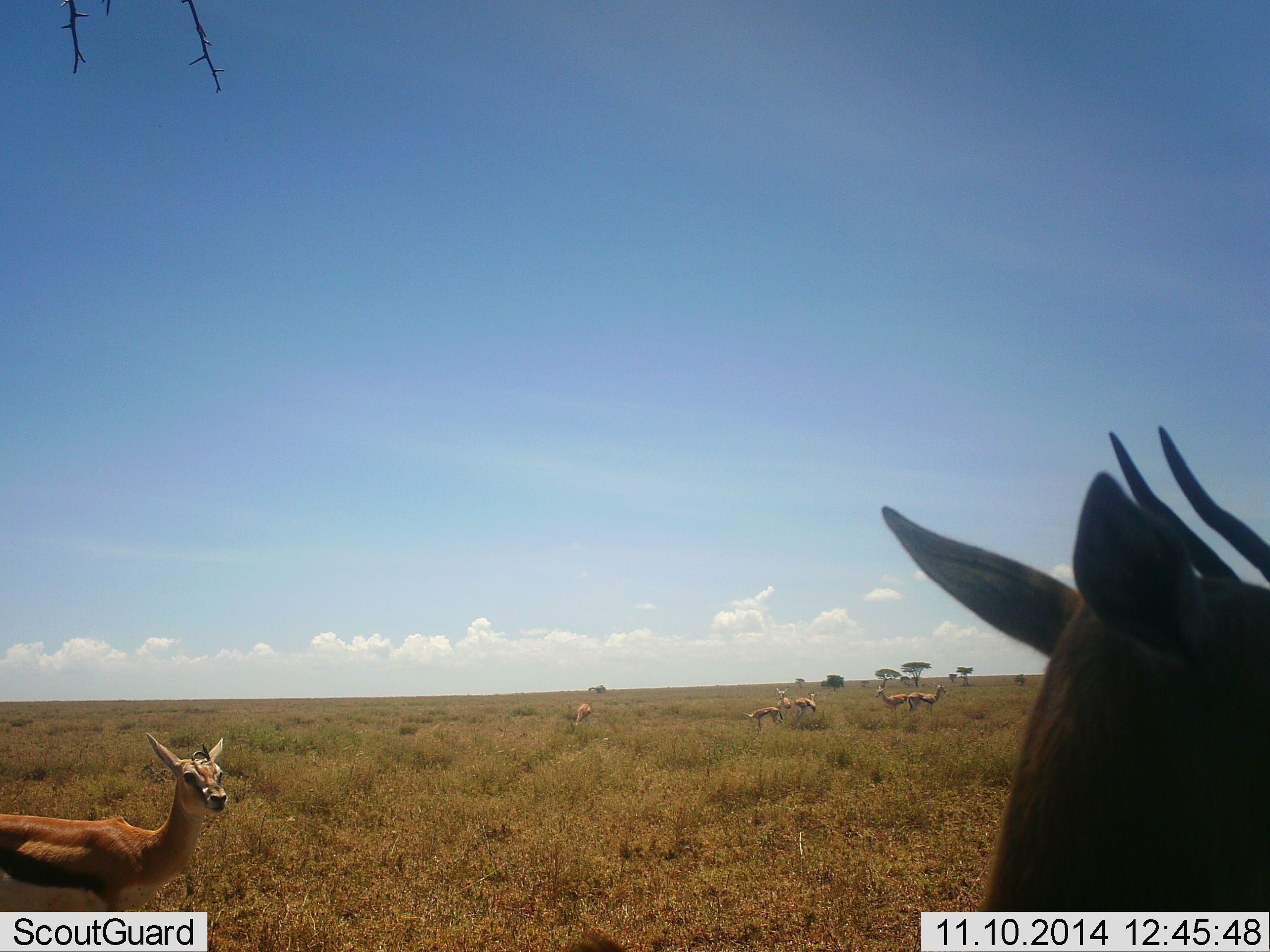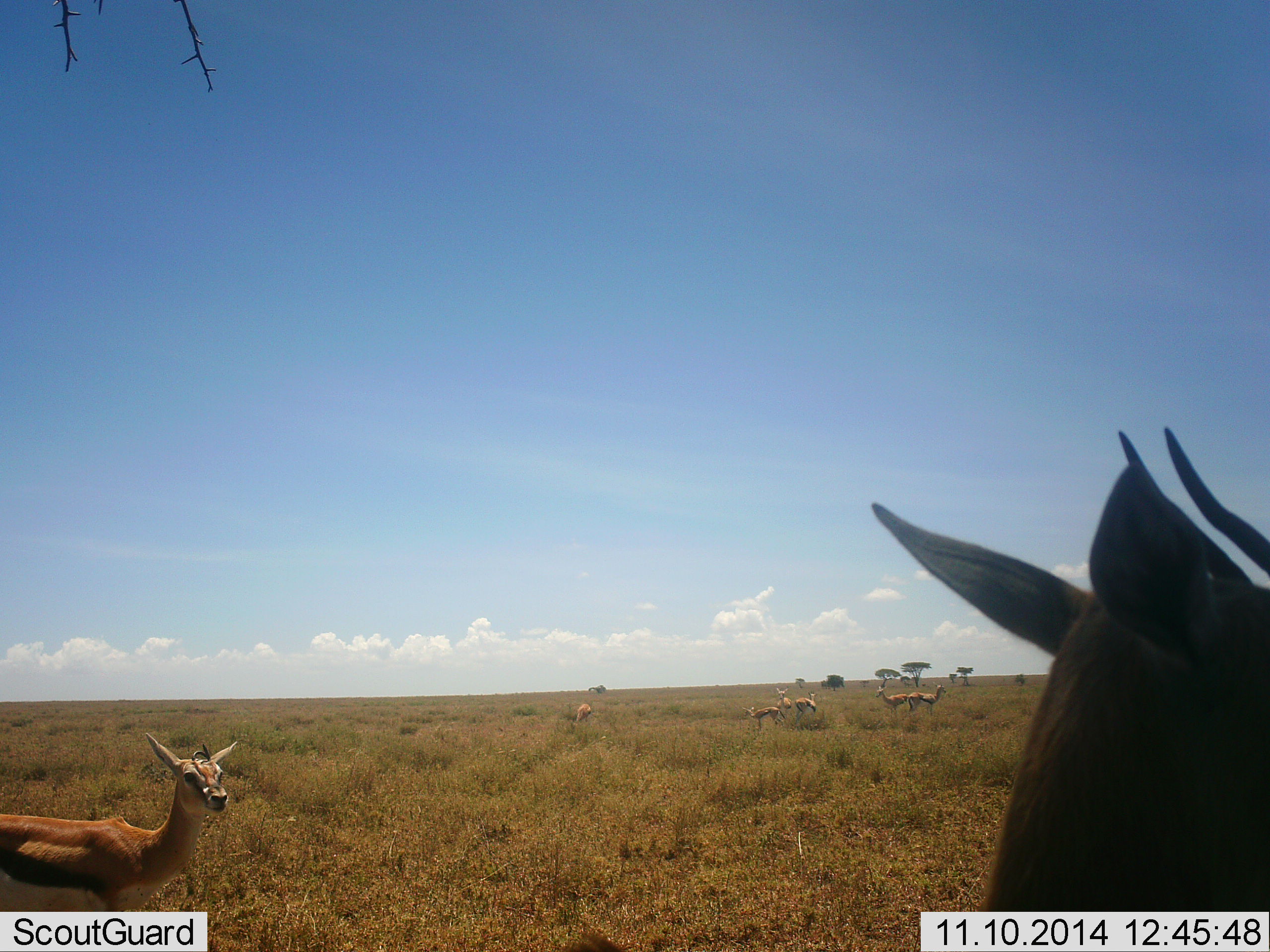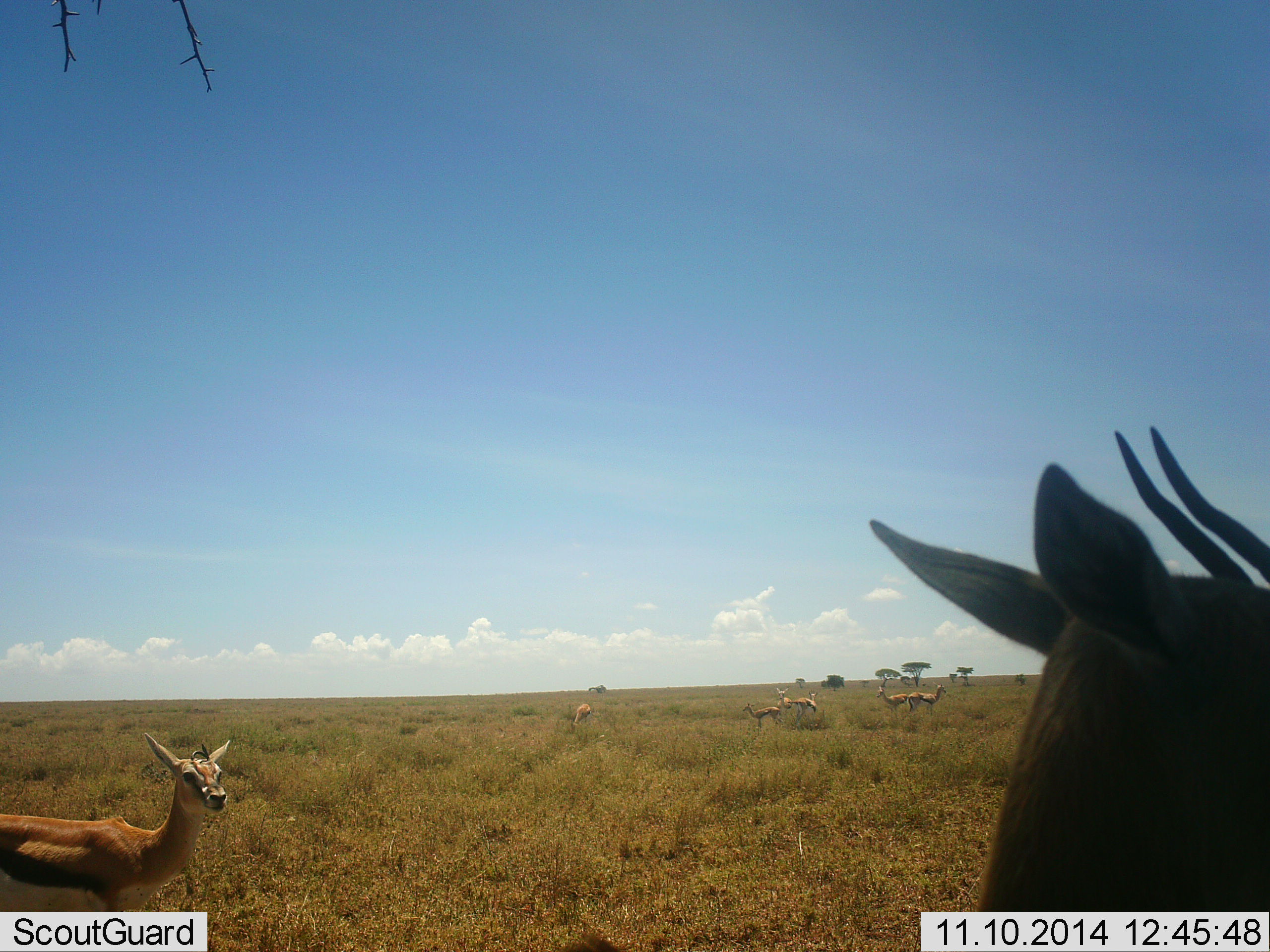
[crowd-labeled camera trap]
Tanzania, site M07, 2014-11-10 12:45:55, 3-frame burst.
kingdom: Animalia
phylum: Chordata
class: Mammalia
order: Artiodactyla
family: Bovidae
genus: Eudorcas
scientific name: Eudorcas thomsonii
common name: thomson's gazelle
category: gazellethomsons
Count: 8.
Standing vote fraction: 100%.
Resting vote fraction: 0%.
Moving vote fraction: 10%.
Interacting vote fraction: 0%.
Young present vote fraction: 10%.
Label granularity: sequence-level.